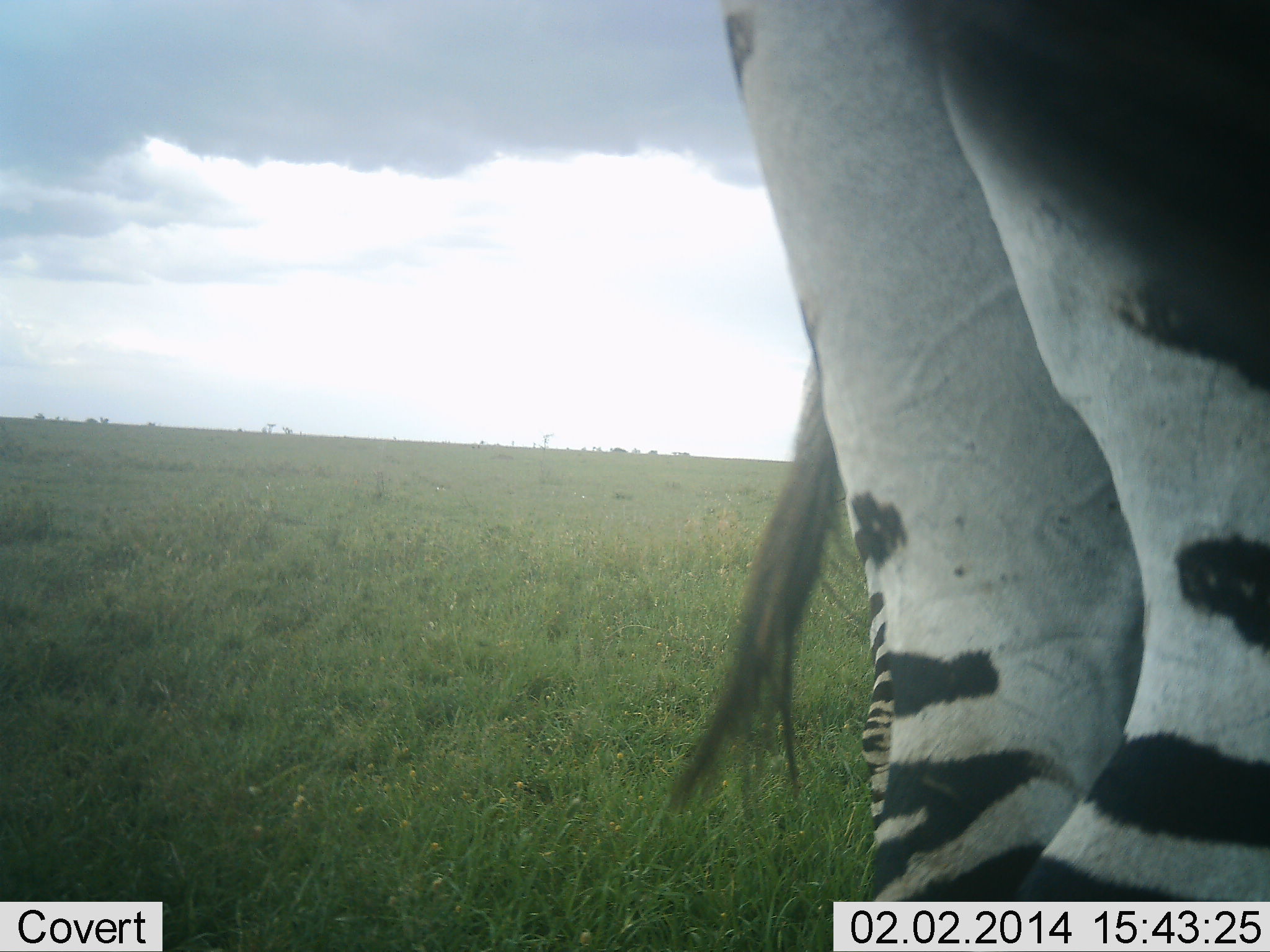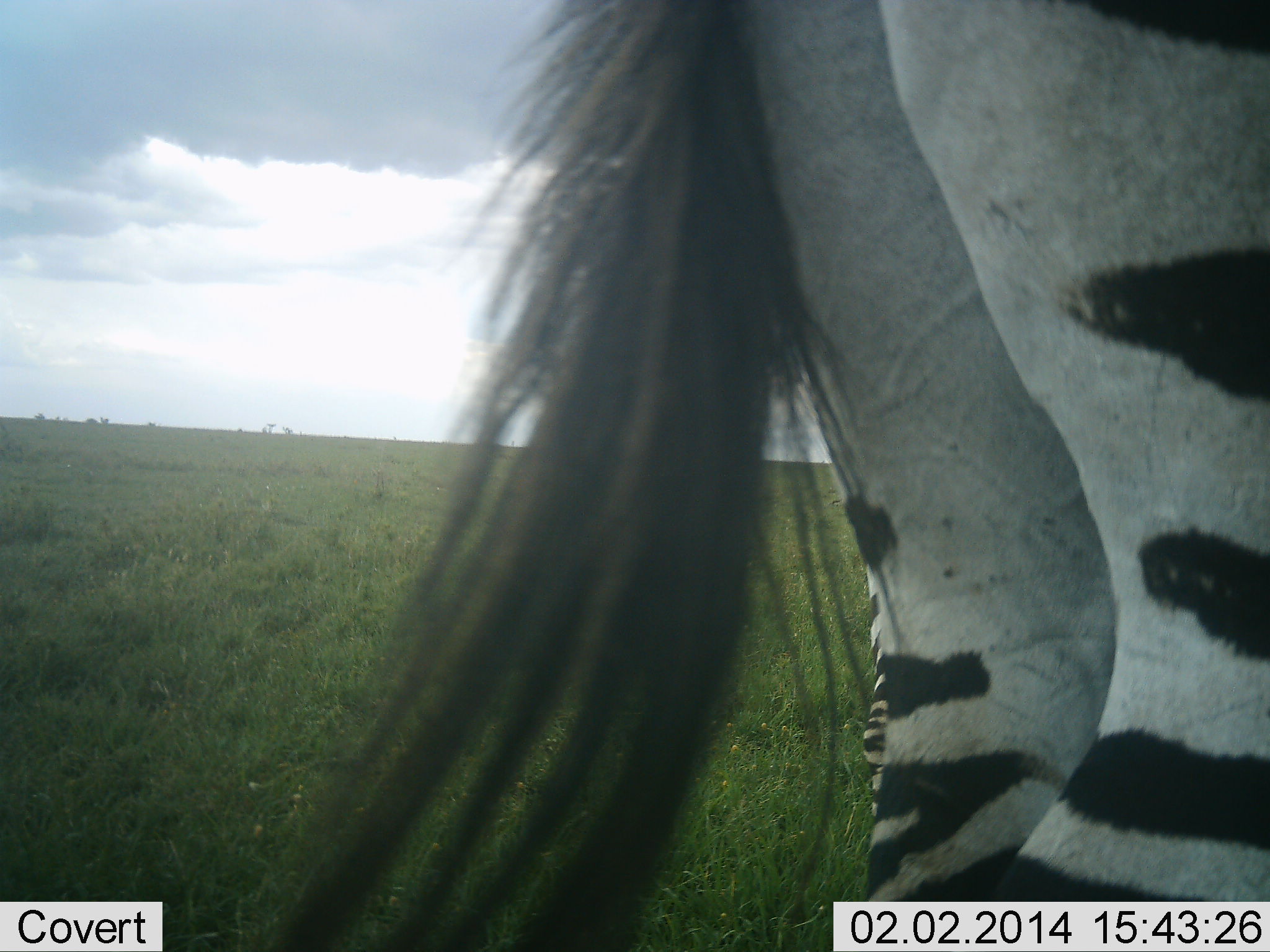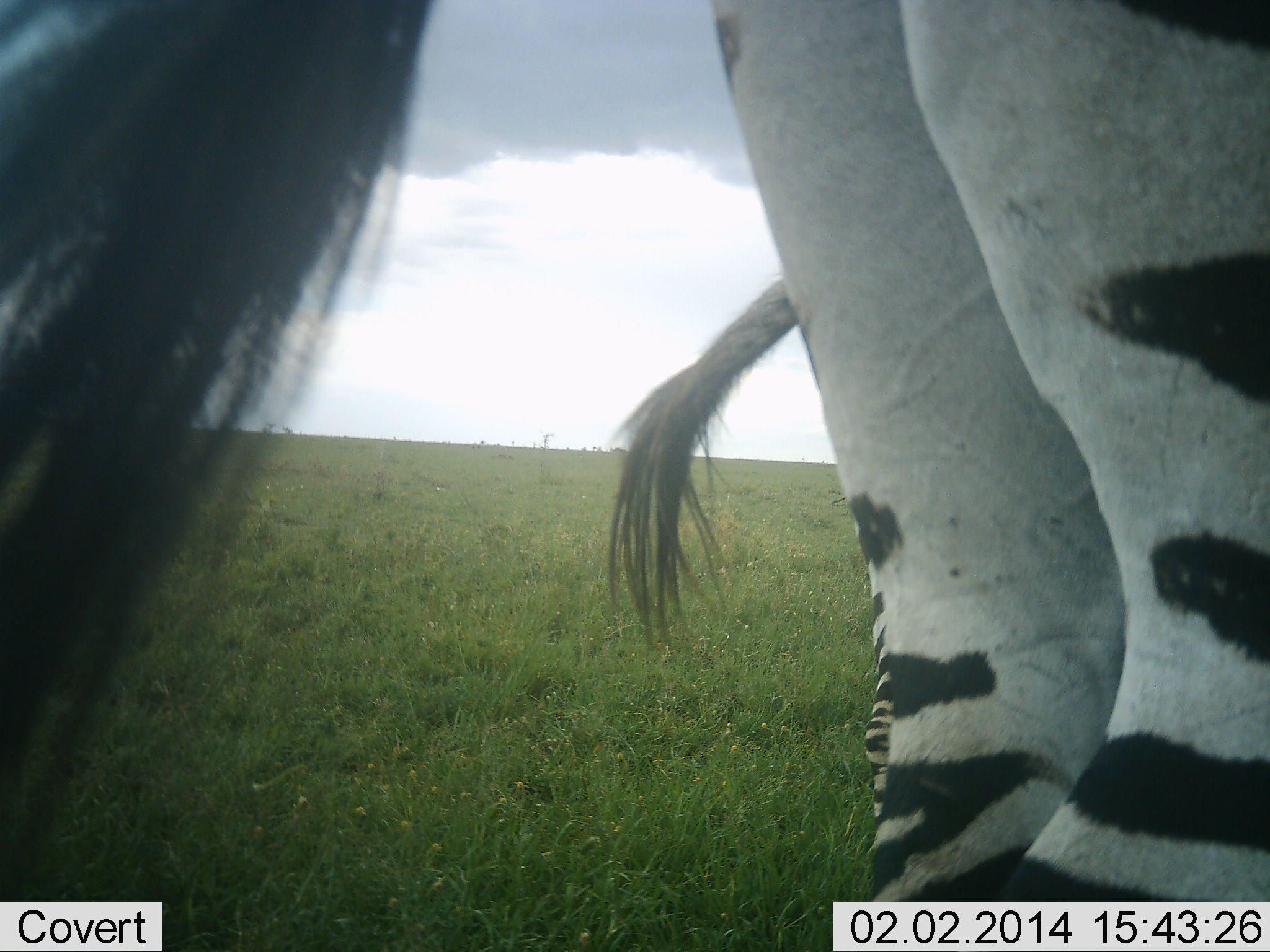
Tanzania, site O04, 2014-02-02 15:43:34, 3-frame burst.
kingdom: Animalia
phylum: Chordata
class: Mammalia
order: Perissodactyla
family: Equidae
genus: Equus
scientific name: Equus quagga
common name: plains zebra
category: zebra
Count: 2.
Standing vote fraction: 90%.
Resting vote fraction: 10%.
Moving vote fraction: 10%.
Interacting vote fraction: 0%.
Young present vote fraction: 0%.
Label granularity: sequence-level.